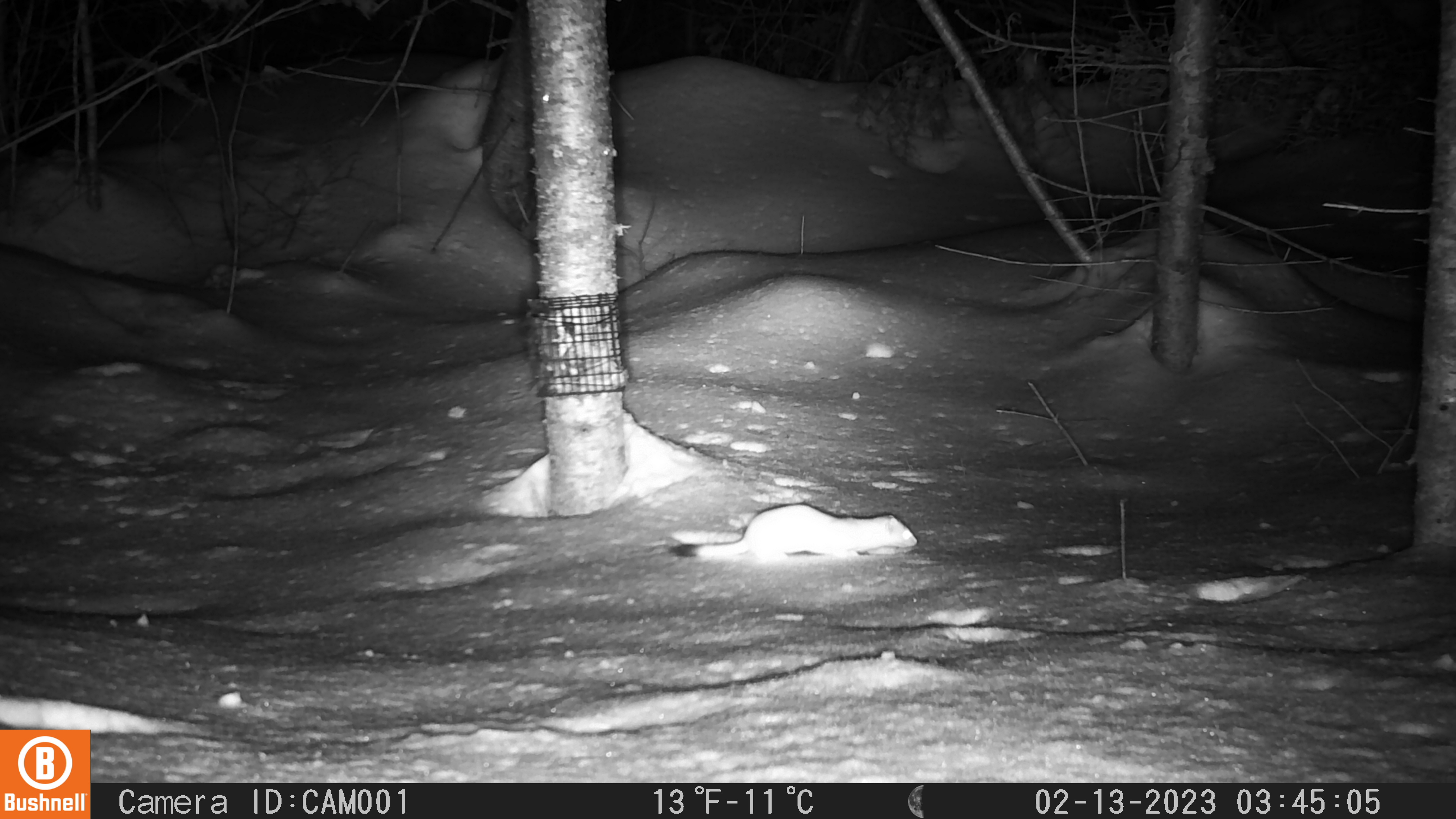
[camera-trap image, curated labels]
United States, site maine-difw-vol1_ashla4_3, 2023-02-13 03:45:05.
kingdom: Animalia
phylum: Chordata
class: Mammalia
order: Carnivora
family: Mustelidae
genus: Mustela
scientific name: Mustela richardsonii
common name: short-tailed weasel